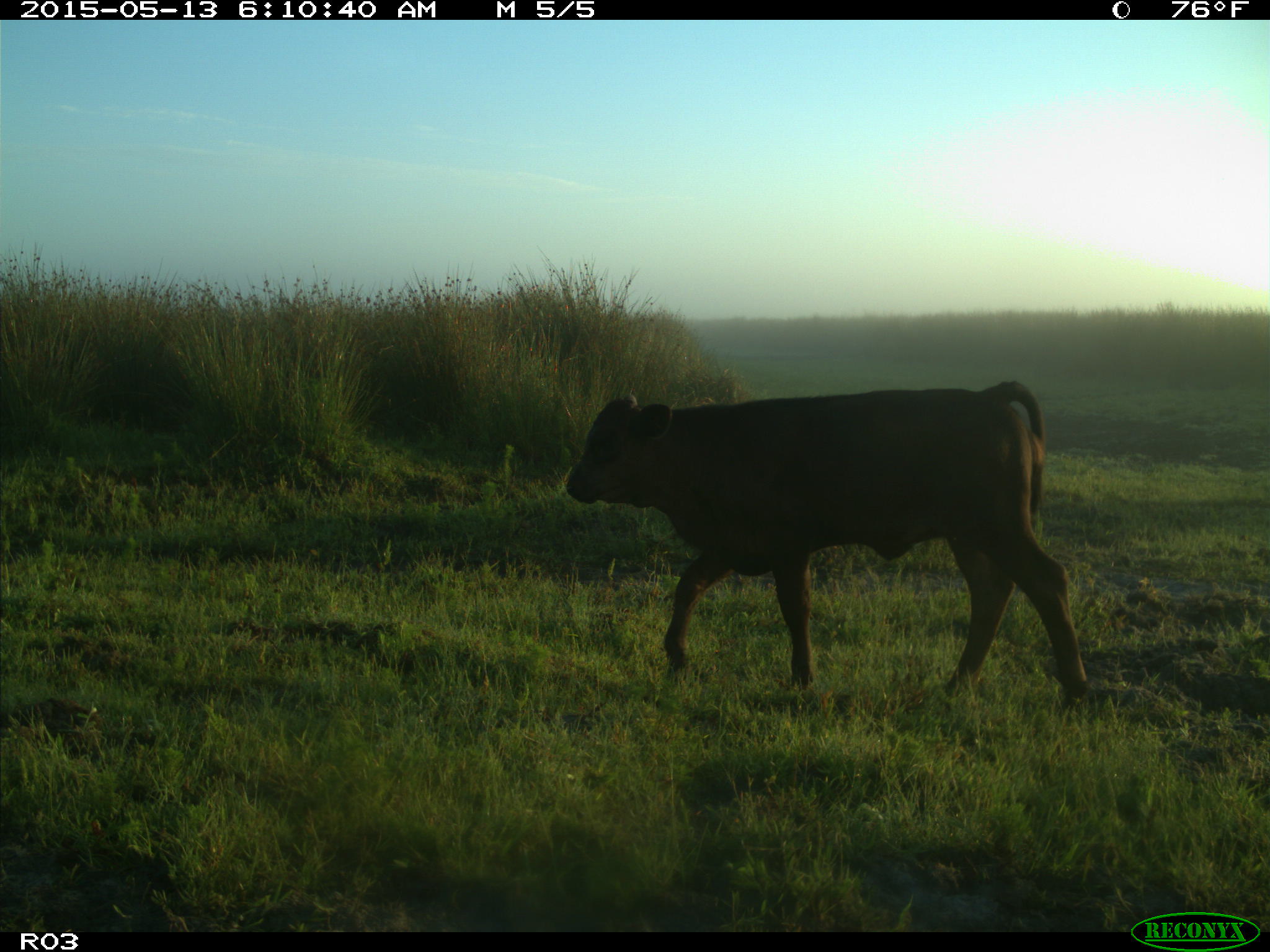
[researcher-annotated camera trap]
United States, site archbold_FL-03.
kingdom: Animalia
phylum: Chordata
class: Mammalia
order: Artiodactyla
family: Bovidae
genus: Bos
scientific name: Bos taurus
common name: domestic cow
Bos taurus (domestic cow).